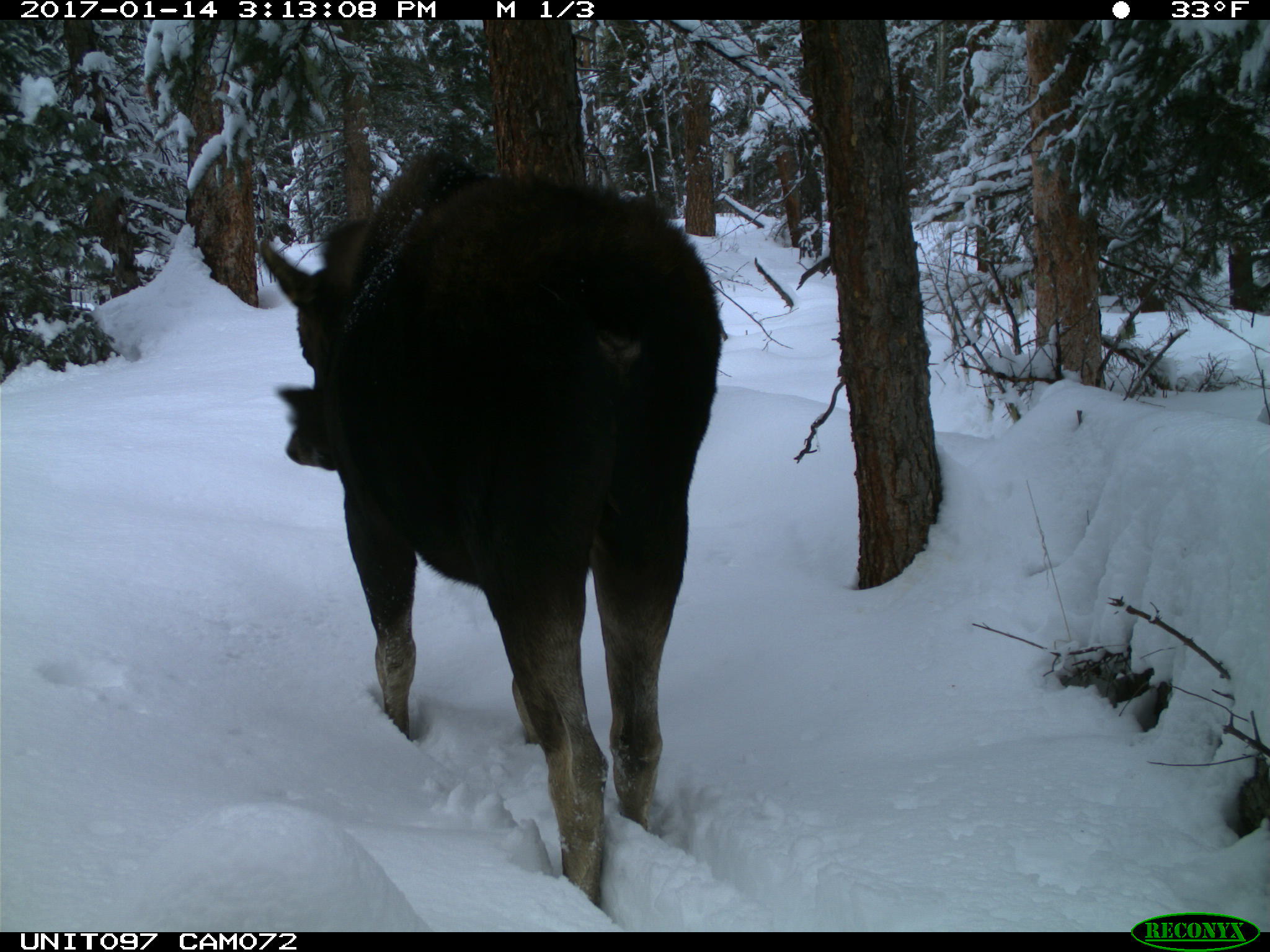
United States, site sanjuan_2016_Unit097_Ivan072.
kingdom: Animalia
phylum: Chordata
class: Mammalia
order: Artiodactyla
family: Cervidae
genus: Alces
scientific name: Alces alces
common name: moose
Alces alces (moose).